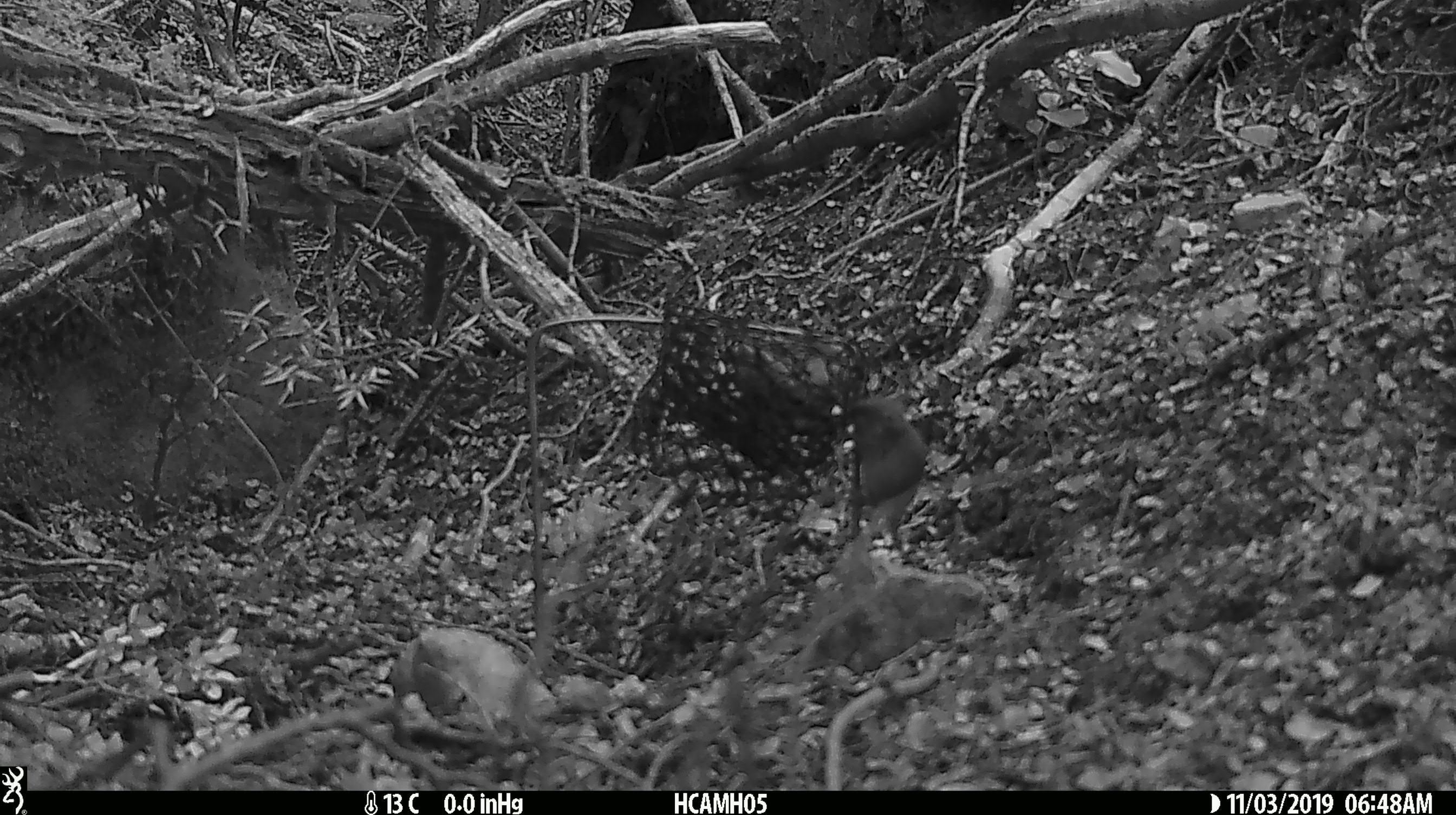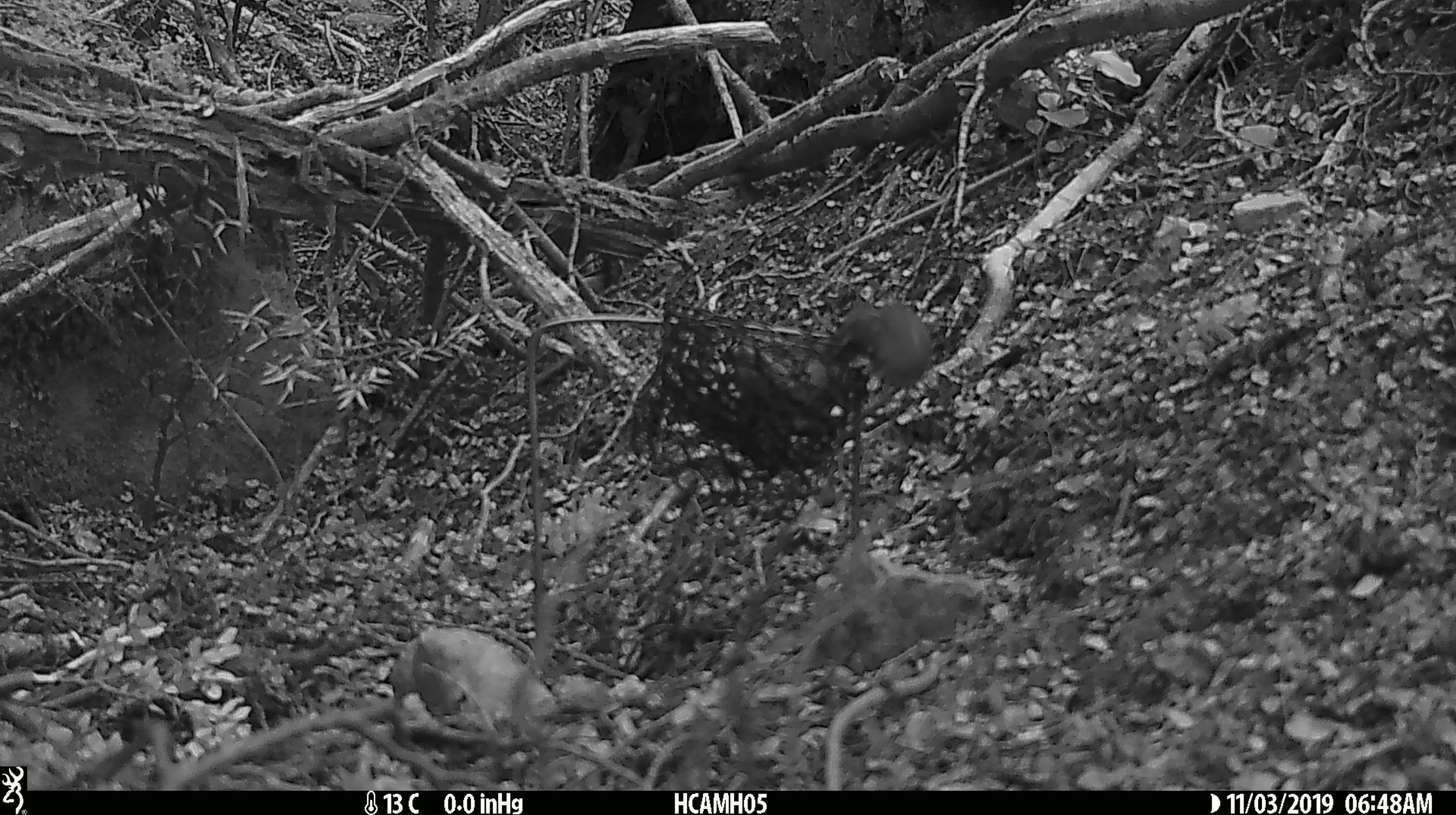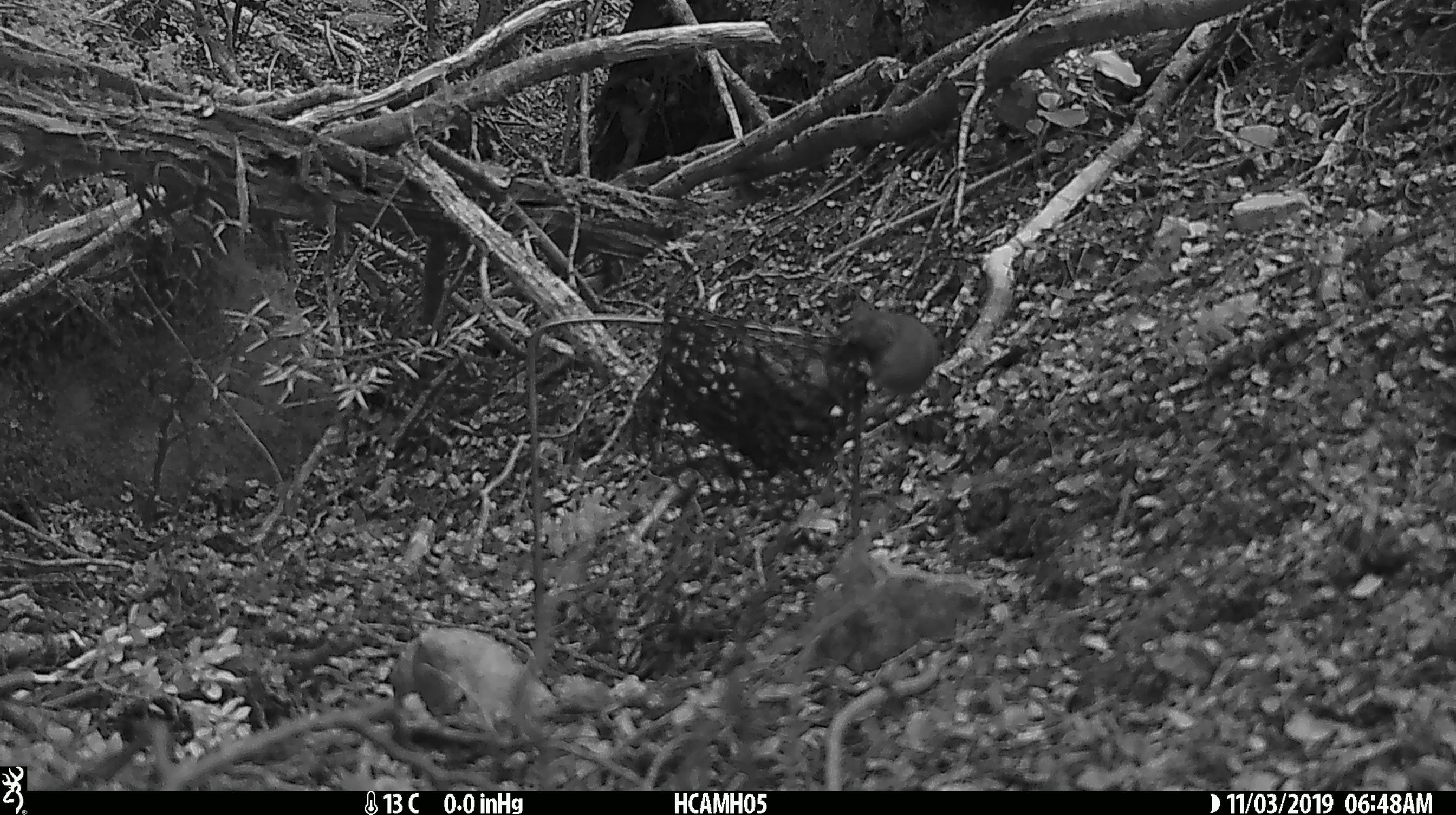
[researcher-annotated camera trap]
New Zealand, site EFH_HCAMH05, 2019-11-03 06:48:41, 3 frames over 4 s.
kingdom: Animalia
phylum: Chordata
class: Mammalia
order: Rodentia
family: Muridae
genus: Mus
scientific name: Mus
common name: mouse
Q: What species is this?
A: Mouse (Mus).